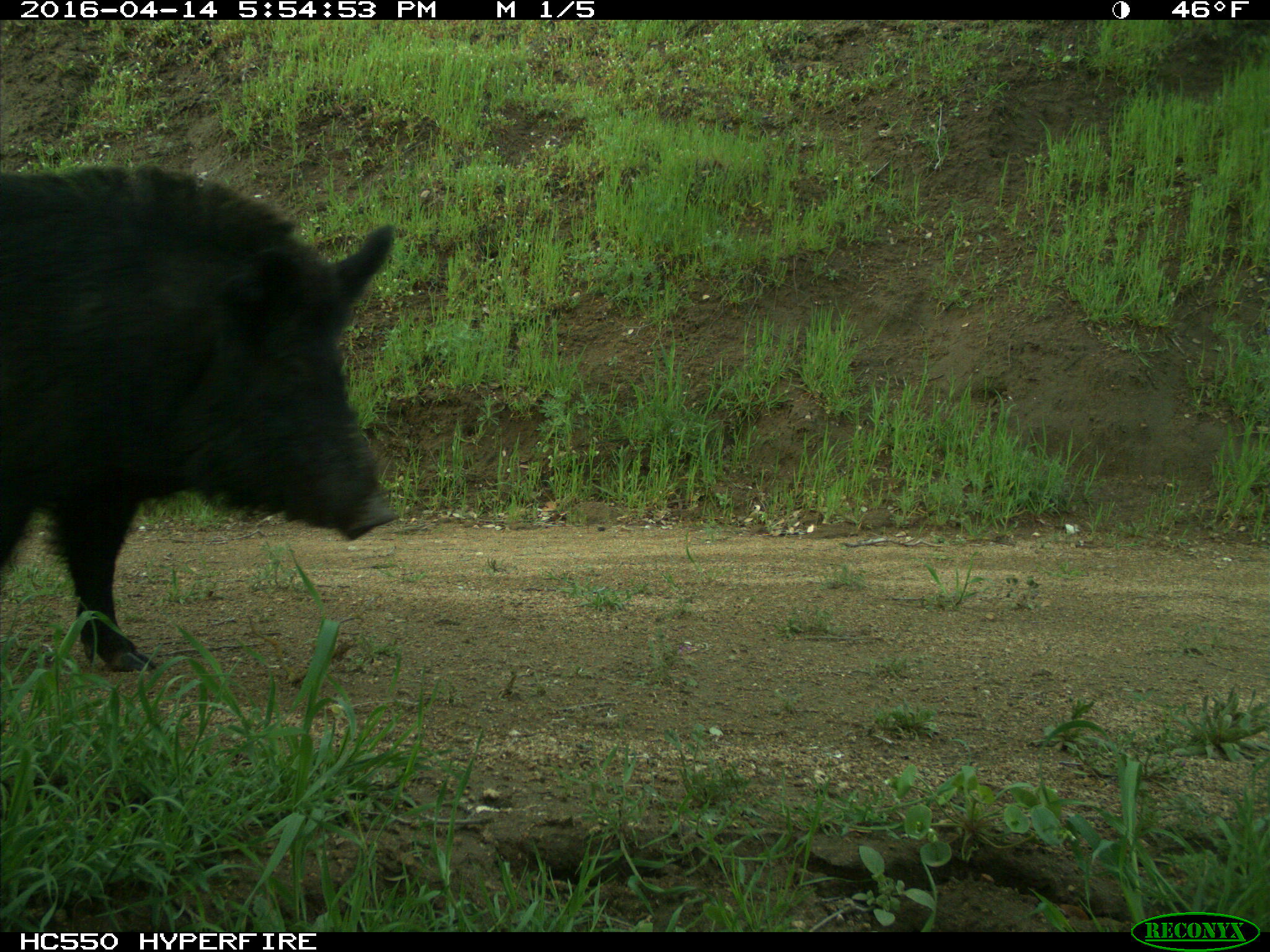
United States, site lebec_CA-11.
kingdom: Animalia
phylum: Chordata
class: Mammalia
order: Artiodactyla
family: Suidae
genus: Sus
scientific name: Sus scrofa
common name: wild boar